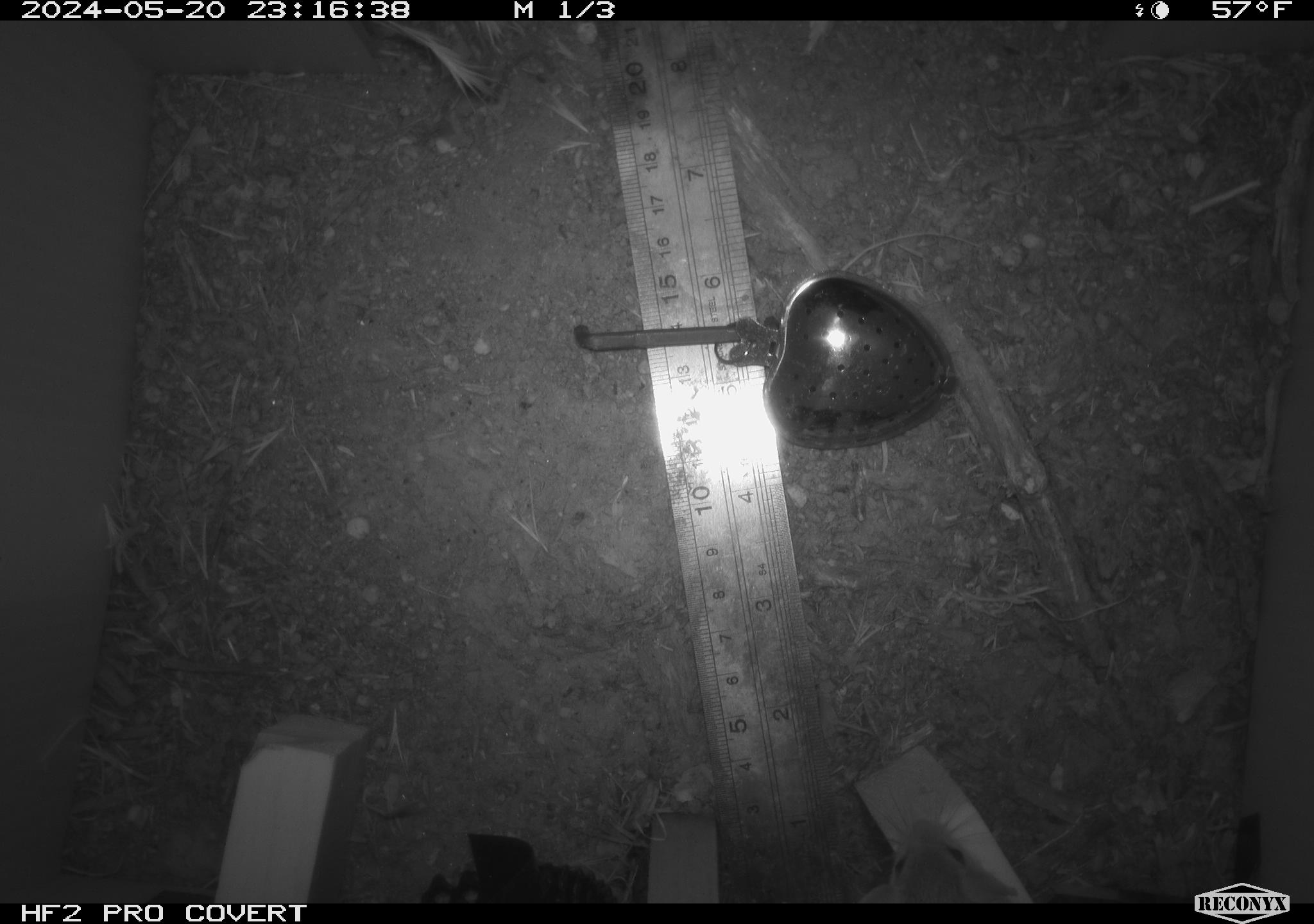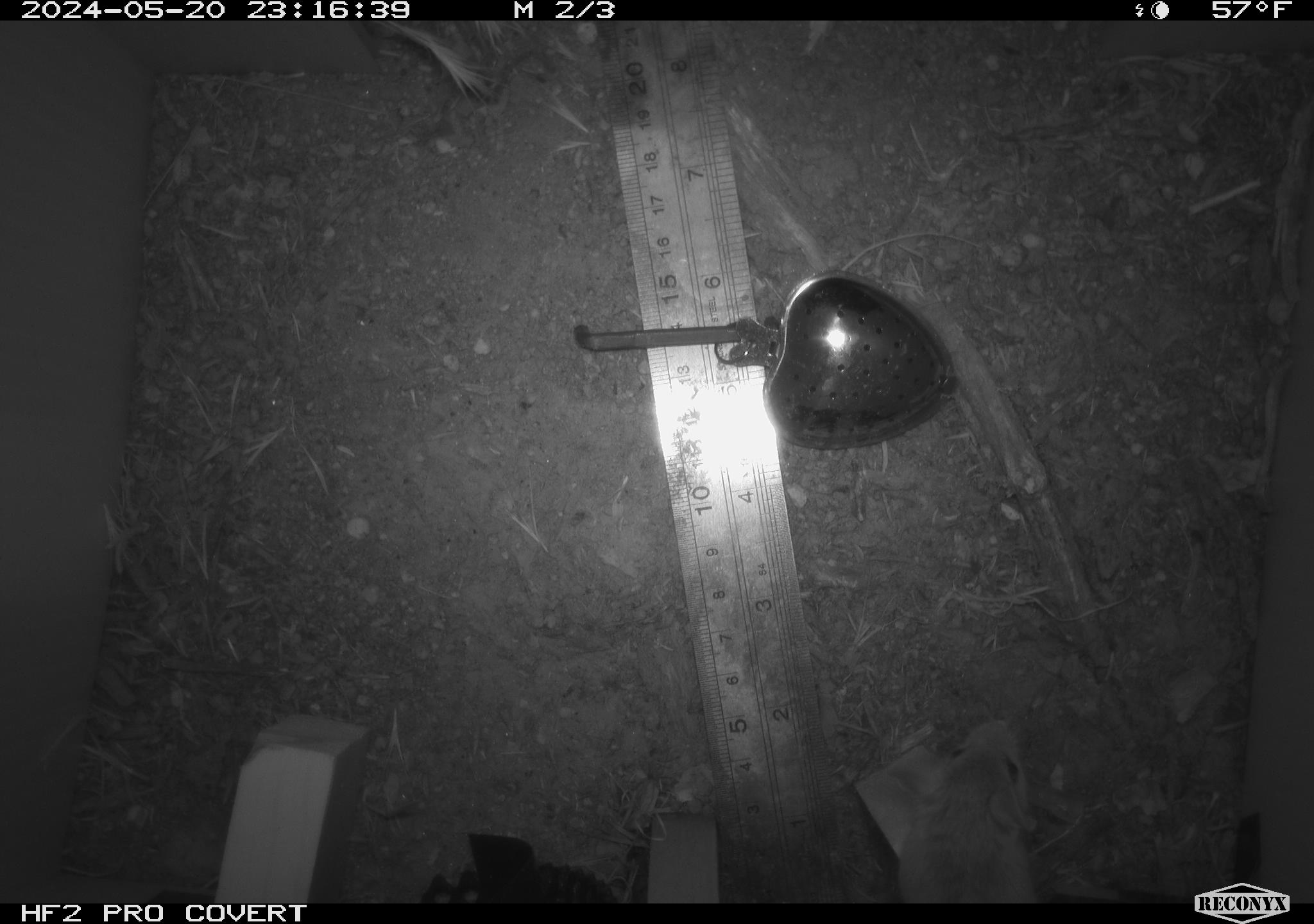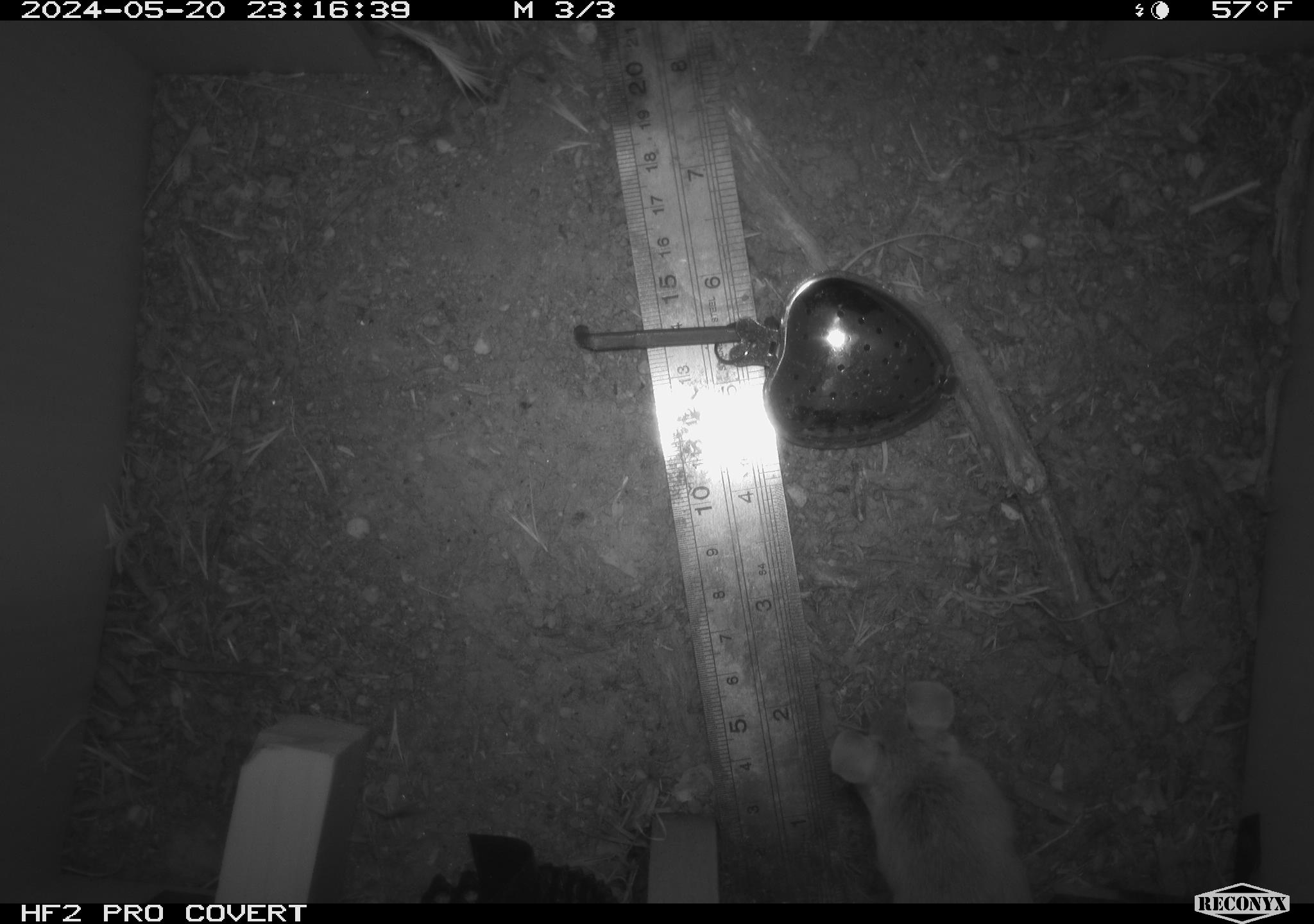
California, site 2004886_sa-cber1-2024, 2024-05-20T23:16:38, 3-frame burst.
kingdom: Animalia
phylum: Chordata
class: Mammalia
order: Rodentia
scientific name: Rodentia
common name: mouse species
Mouse species (Rodentia).